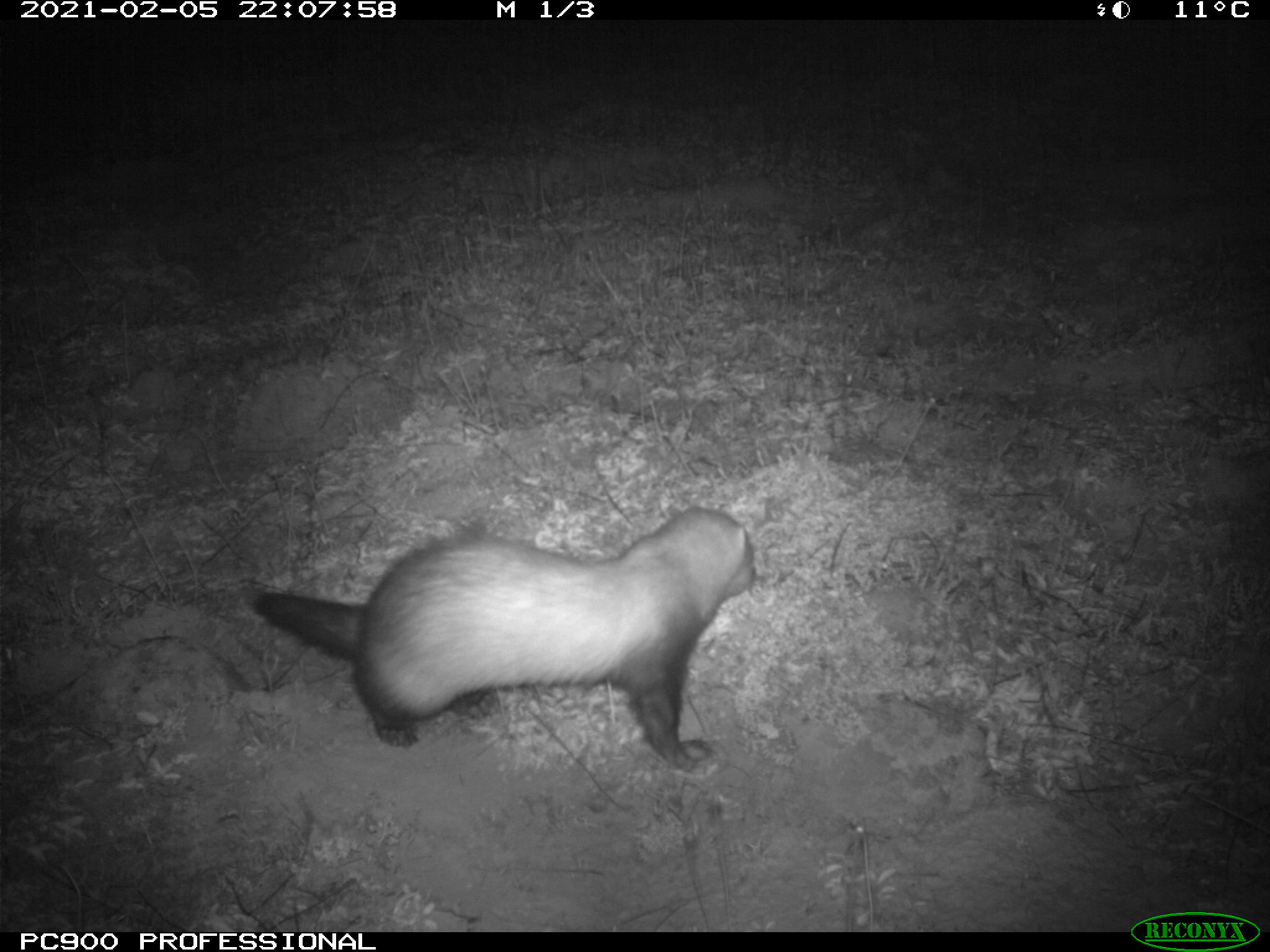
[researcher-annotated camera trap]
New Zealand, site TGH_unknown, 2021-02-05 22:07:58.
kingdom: Animalia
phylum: Chordata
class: Mammalia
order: Carnivora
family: Mustelidae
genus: Mustela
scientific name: Mustela furo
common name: ferret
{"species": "ferret (Mustela furo)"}